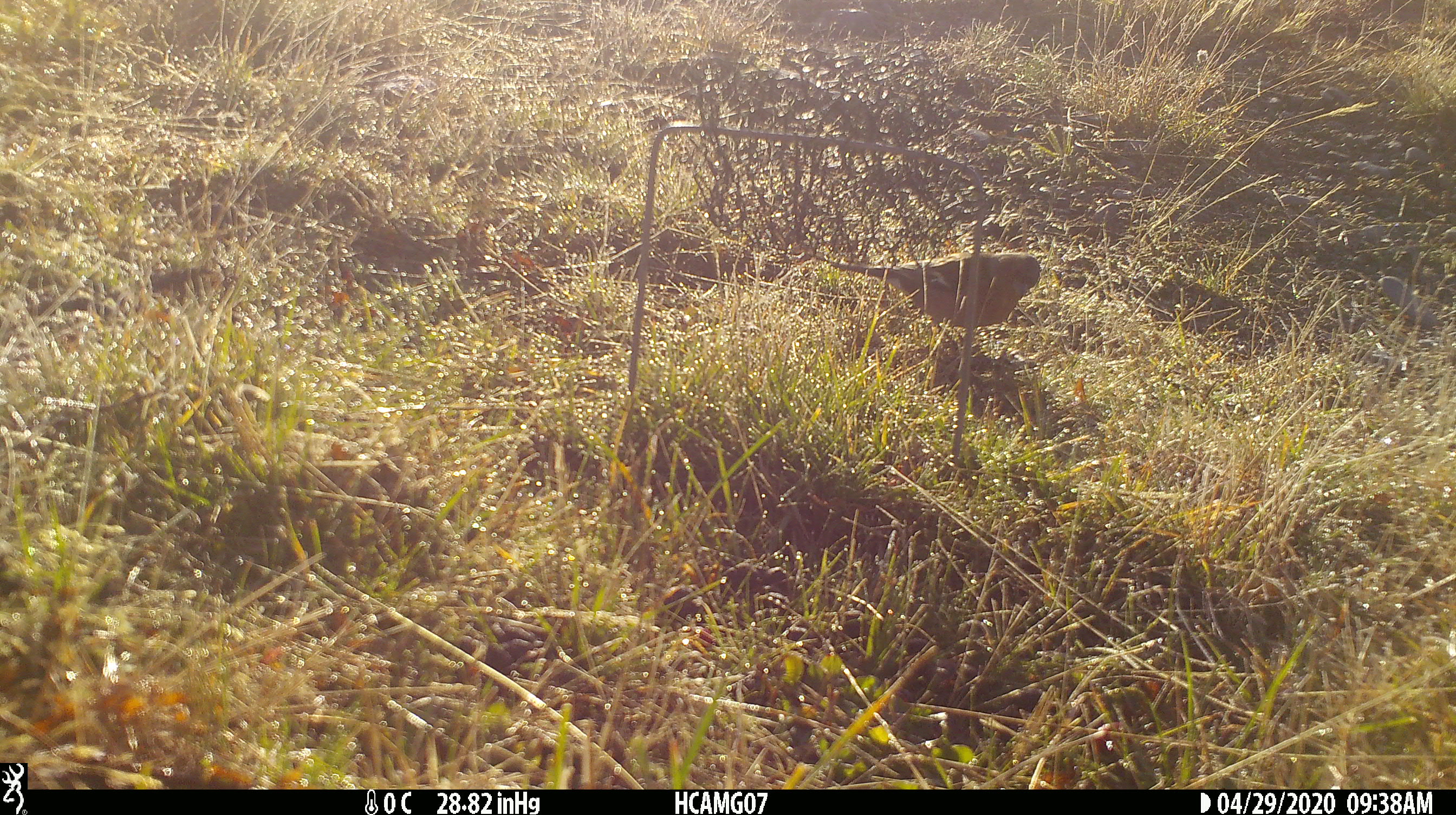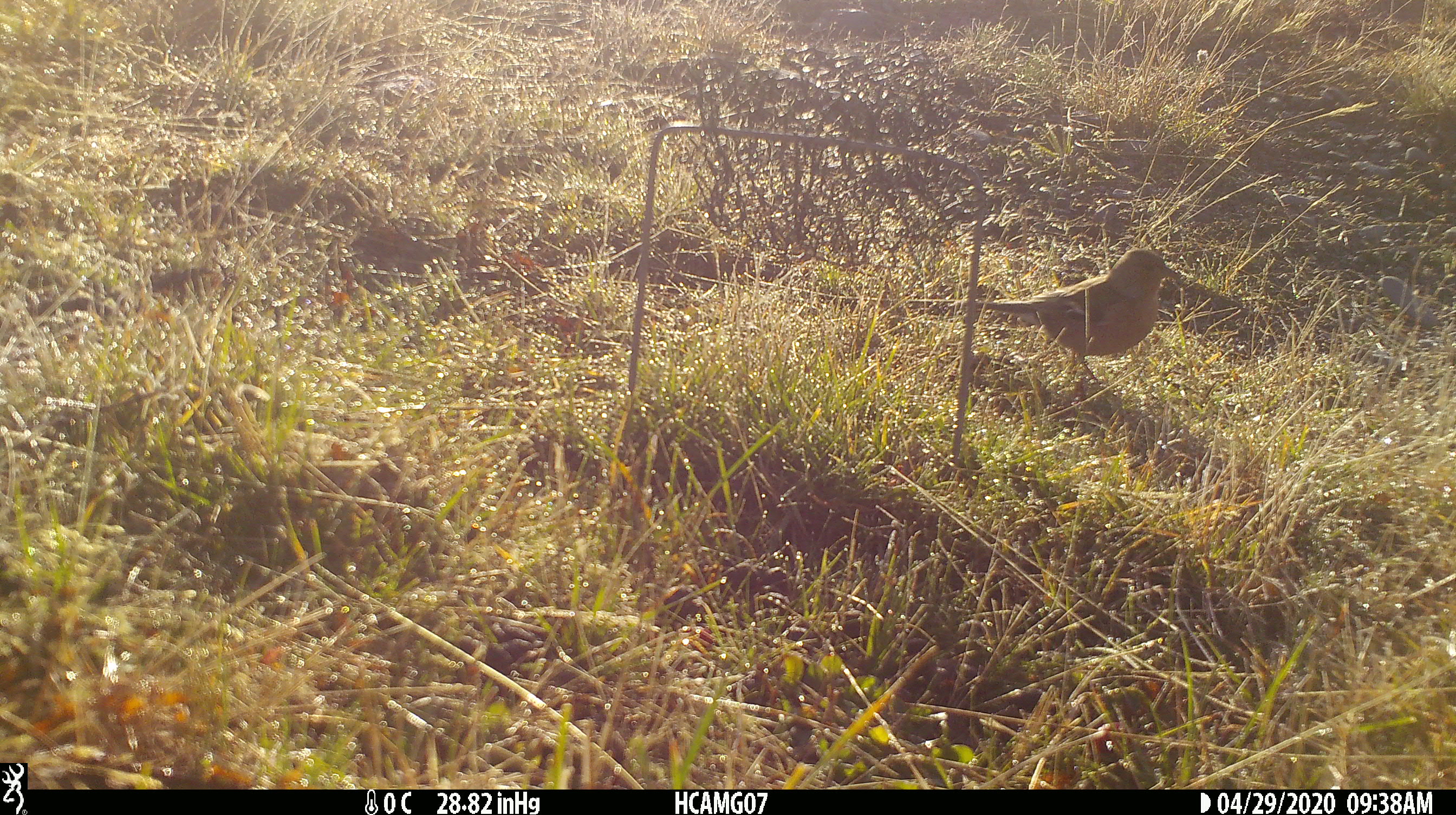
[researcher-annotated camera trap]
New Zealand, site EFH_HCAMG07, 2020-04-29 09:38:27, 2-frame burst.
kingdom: Animalia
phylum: Chordata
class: Aves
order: Passeriformes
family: Fringillidae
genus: Fringilla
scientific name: Fringilla coelebs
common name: common chaffinch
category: chaffinch